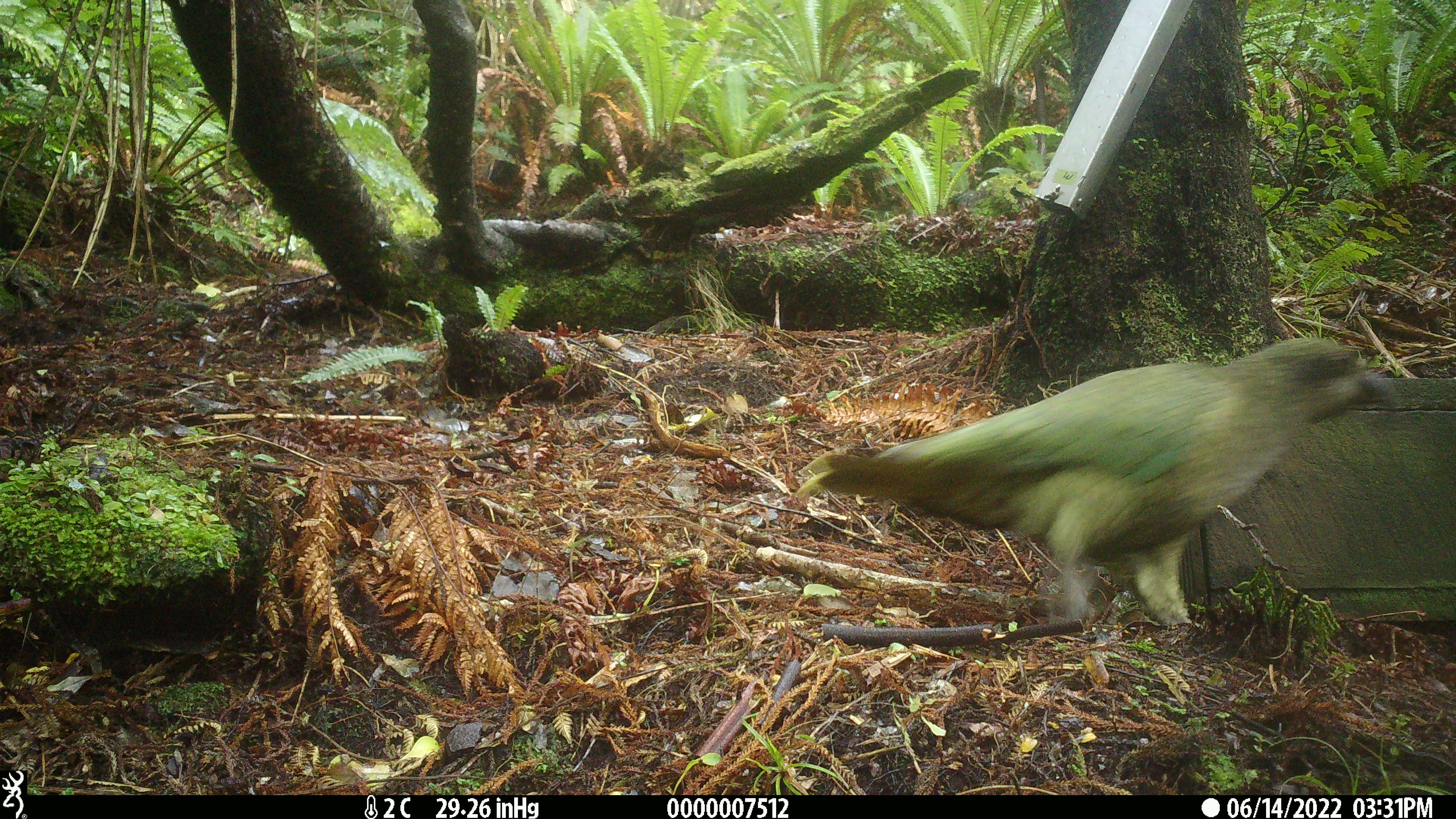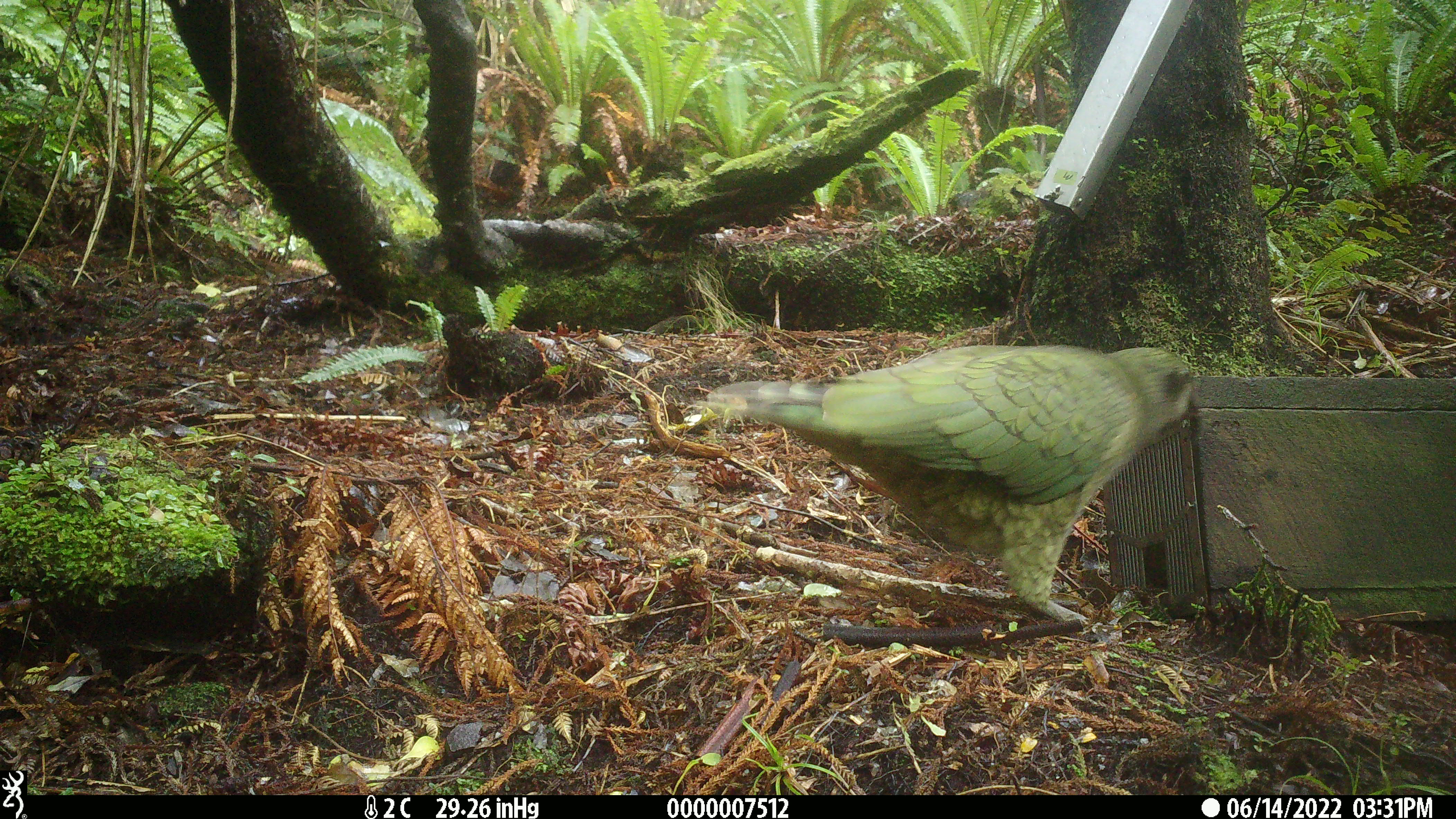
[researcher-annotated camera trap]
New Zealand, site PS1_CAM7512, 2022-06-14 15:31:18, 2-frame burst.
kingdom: Animalia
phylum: Chordata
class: Aves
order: Psittaciformes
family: Strigopidae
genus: Nestor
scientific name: Nestor notabilis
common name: kea